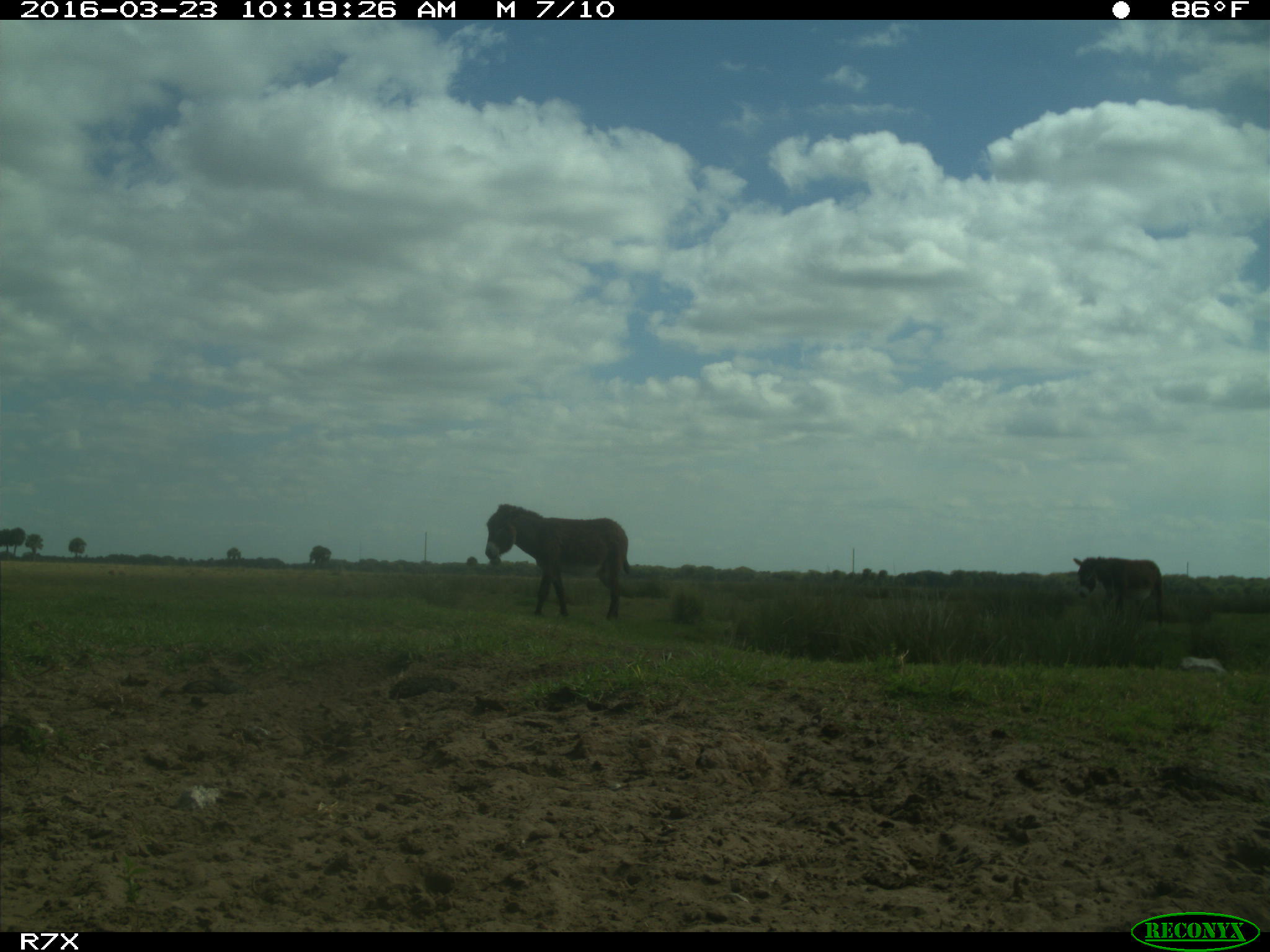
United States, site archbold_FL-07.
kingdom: Animalia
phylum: Chordata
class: Mammalia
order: Artiodactyla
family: Bovidae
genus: Bos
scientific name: Bos taurus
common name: domestic cow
Bos taurus (domestic cow).